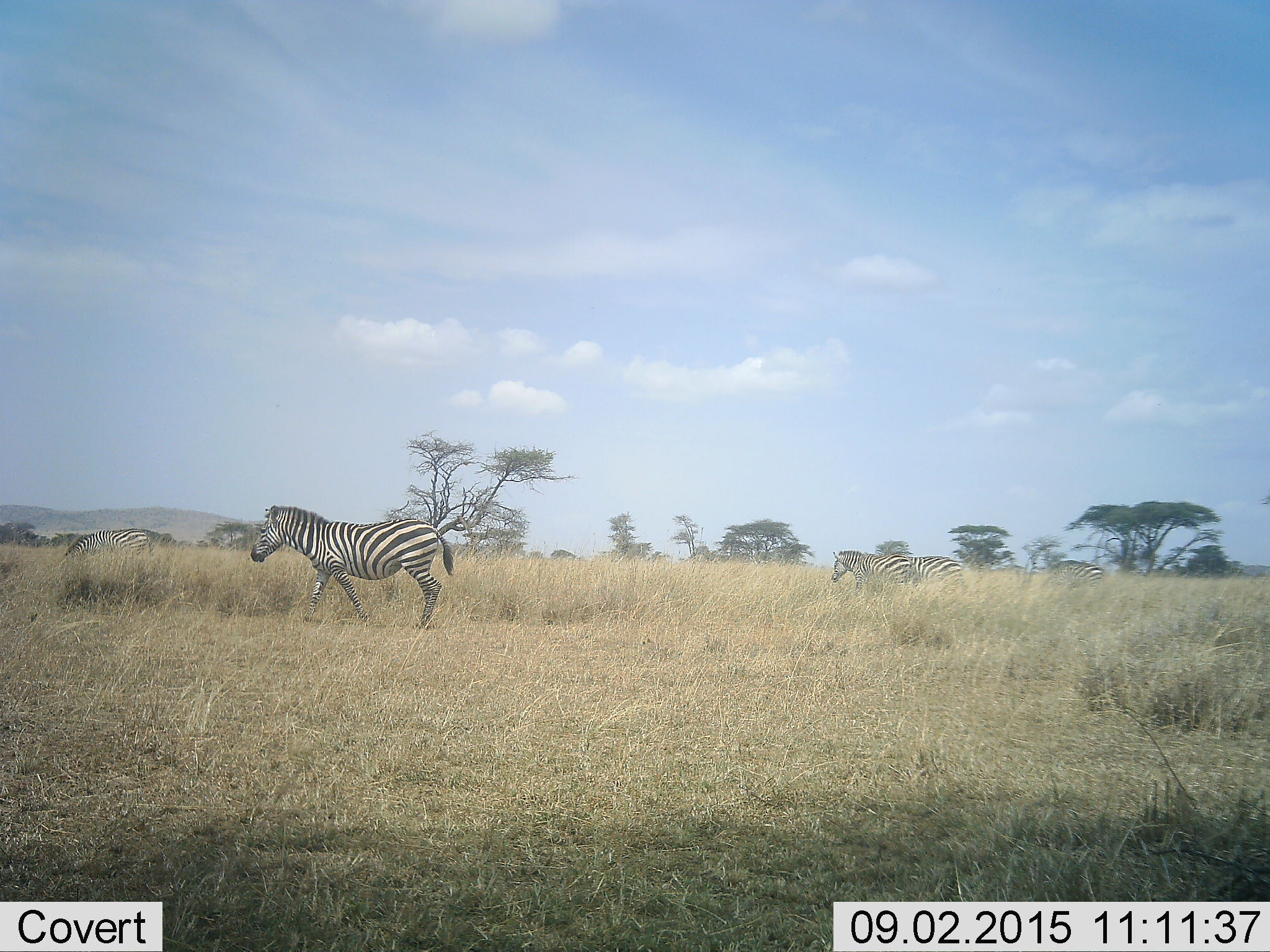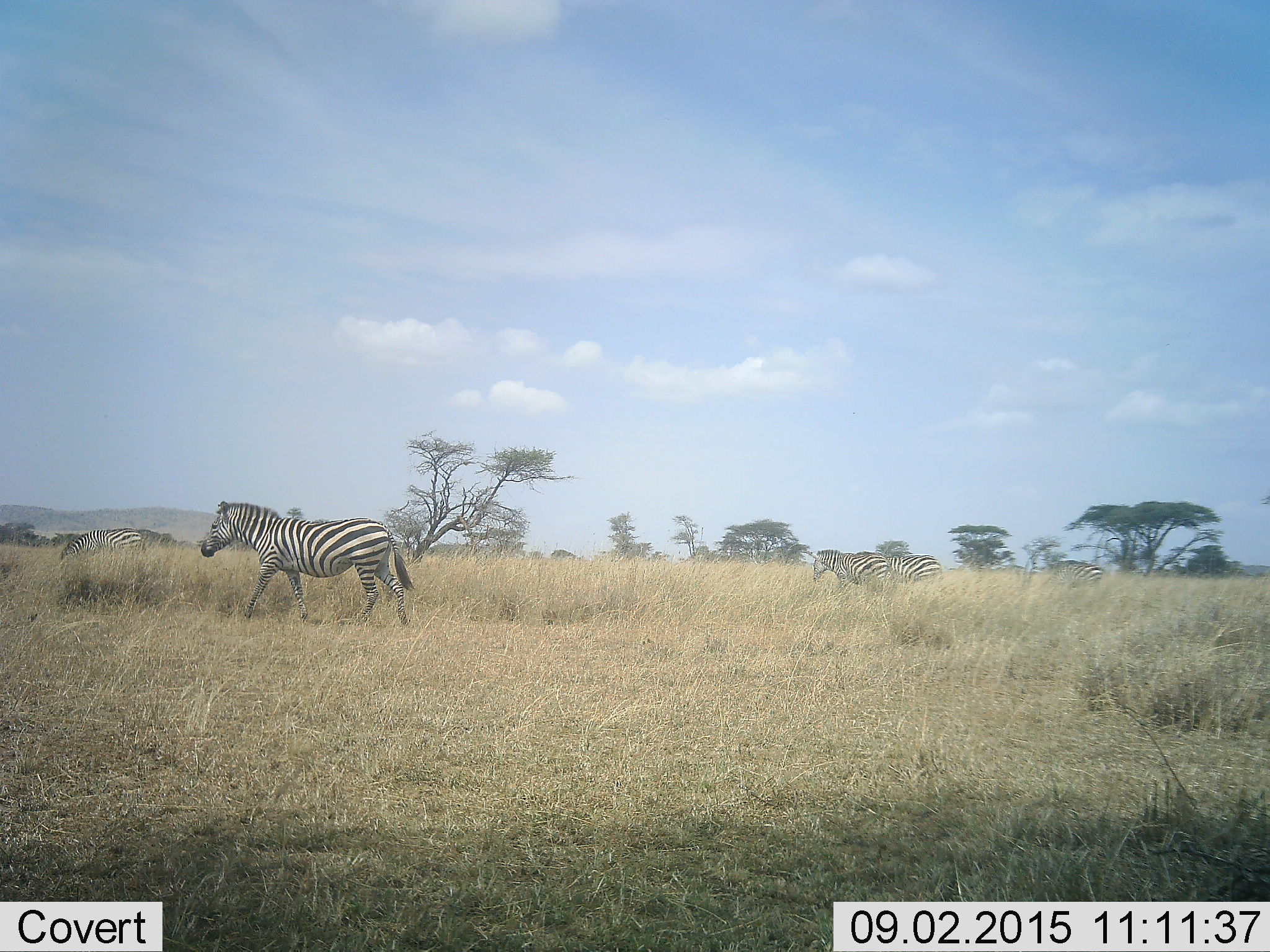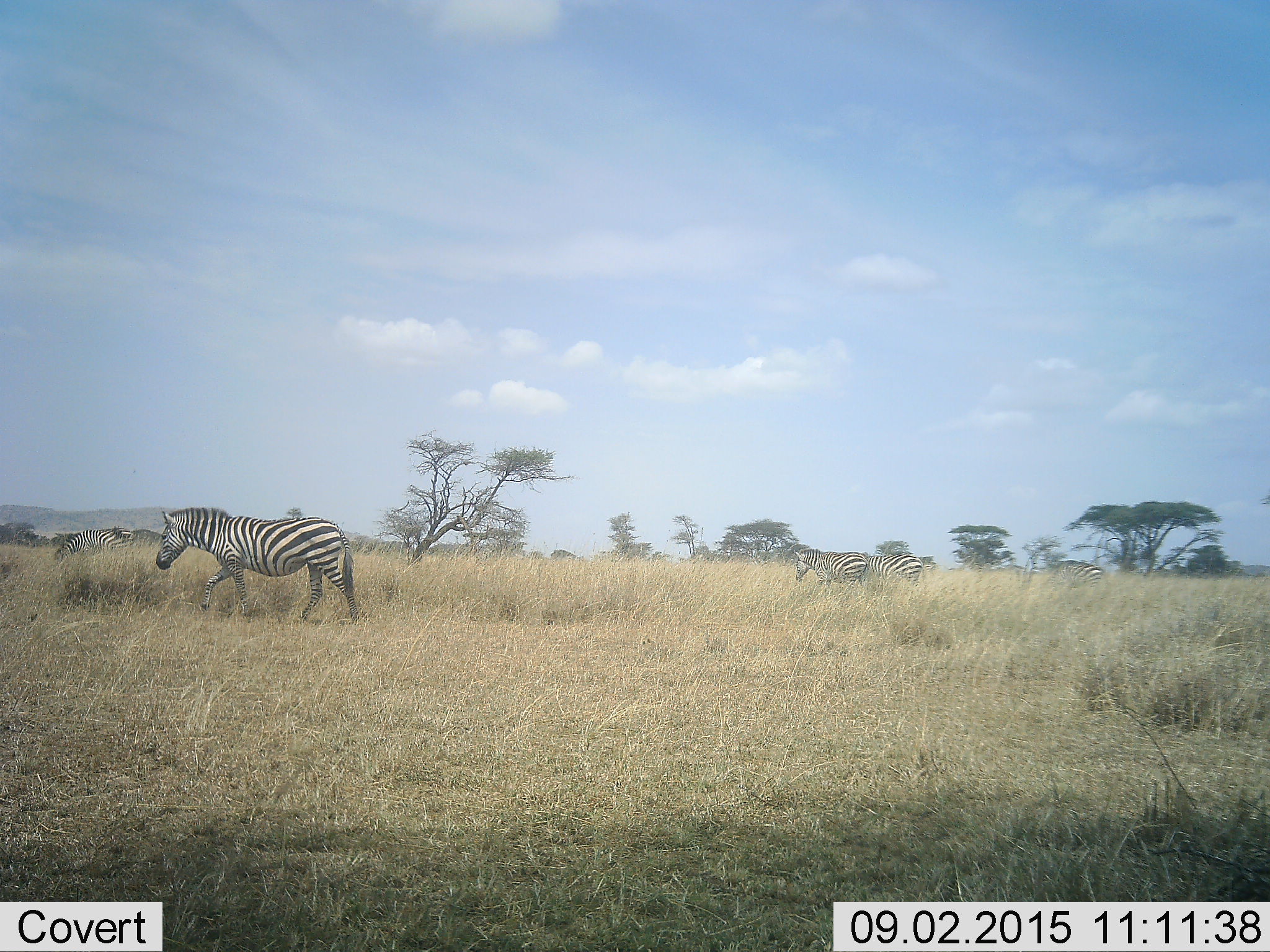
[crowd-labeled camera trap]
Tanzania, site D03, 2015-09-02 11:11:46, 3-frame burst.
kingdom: Animalia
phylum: Chordata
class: Mammalia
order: Perissodactyla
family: Equidae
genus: Equus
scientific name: Equus quagga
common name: plains zebra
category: zebra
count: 5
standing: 25%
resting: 6%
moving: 94%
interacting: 0%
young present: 6%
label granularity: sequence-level